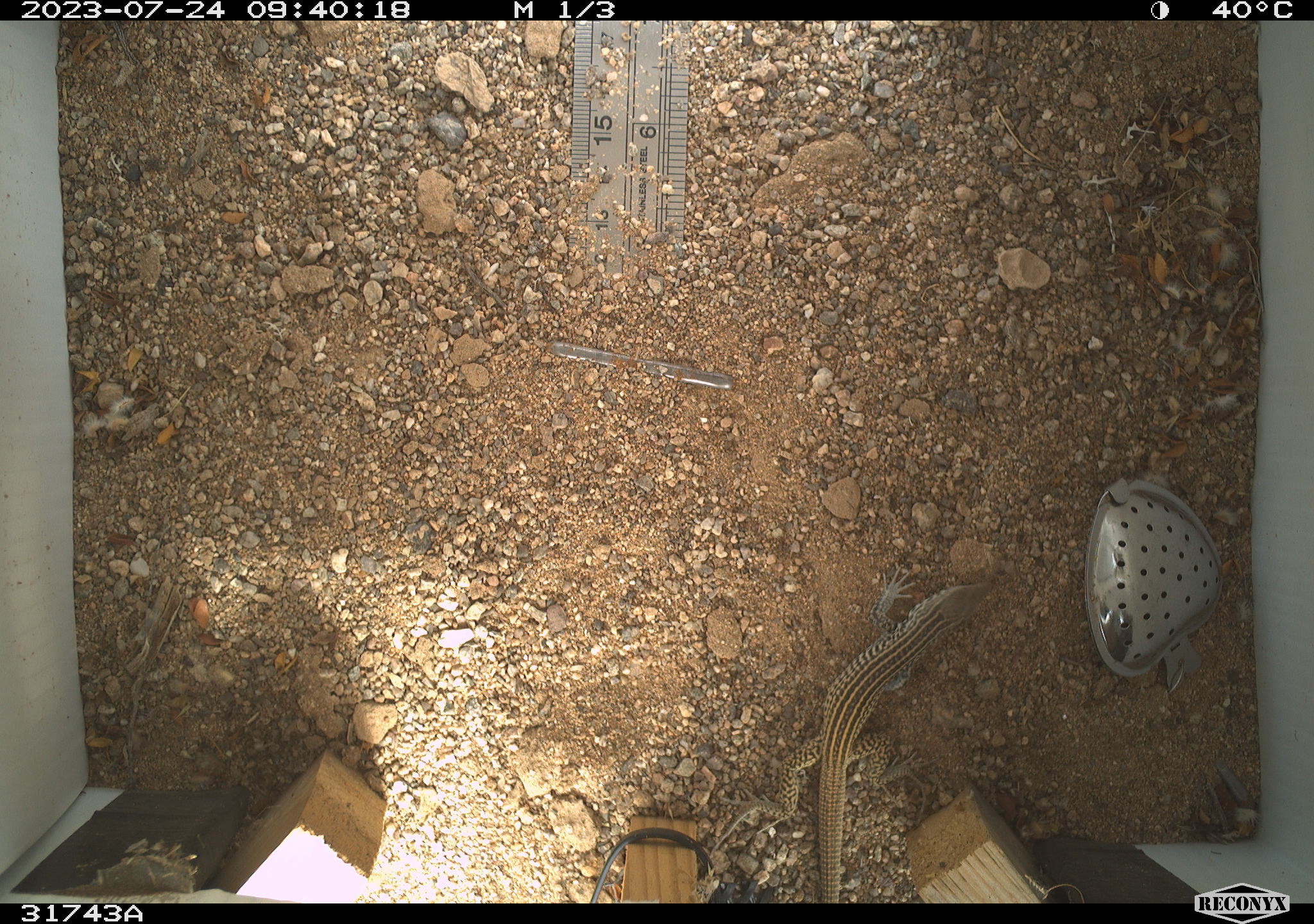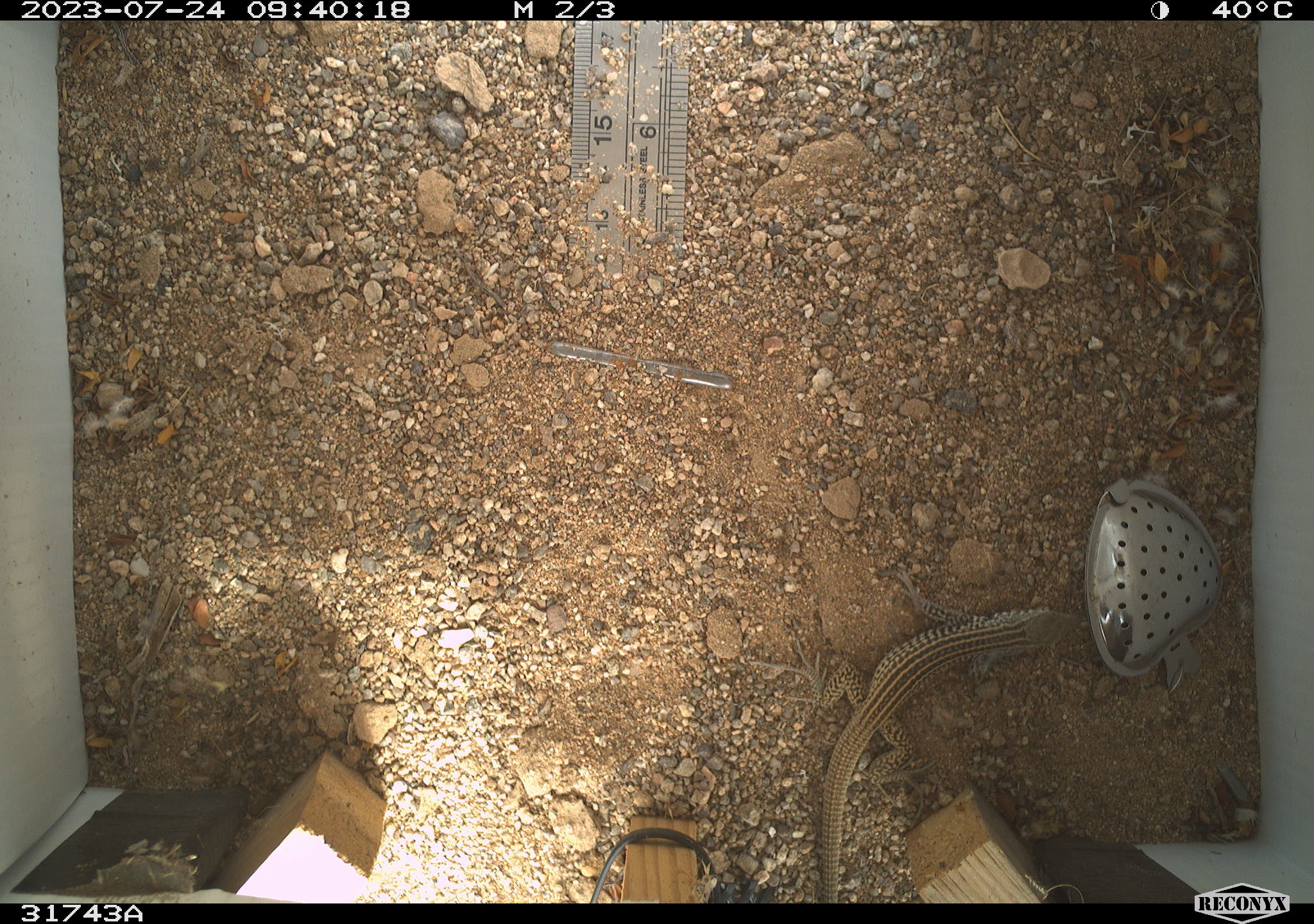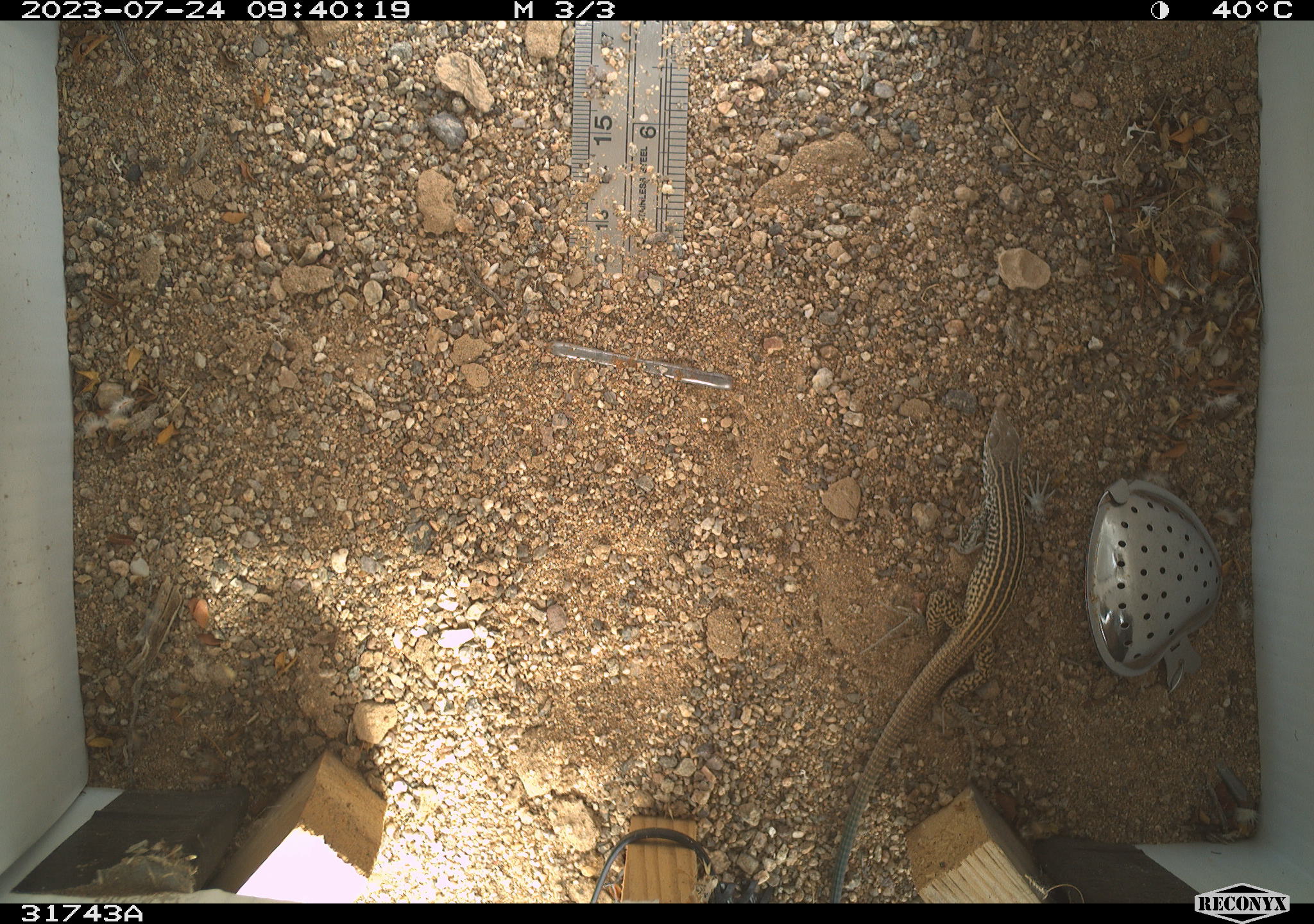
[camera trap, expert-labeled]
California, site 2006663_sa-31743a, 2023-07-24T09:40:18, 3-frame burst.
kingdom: Animalia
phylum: Chordata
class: Reptilia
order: Squamata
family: Teiidae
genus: Aspidoscelis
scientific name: Aspidoscelis tigris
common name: western whiptail